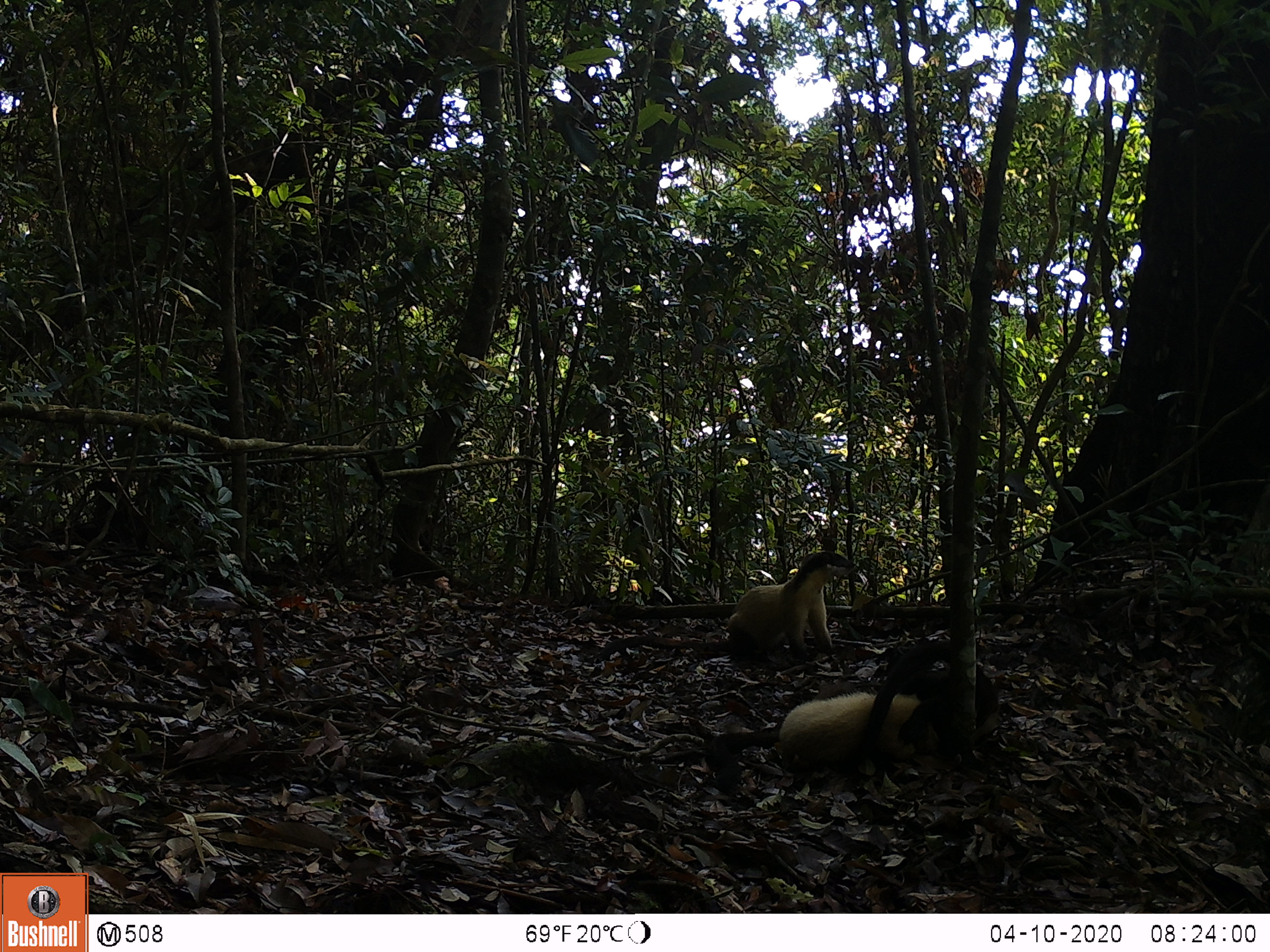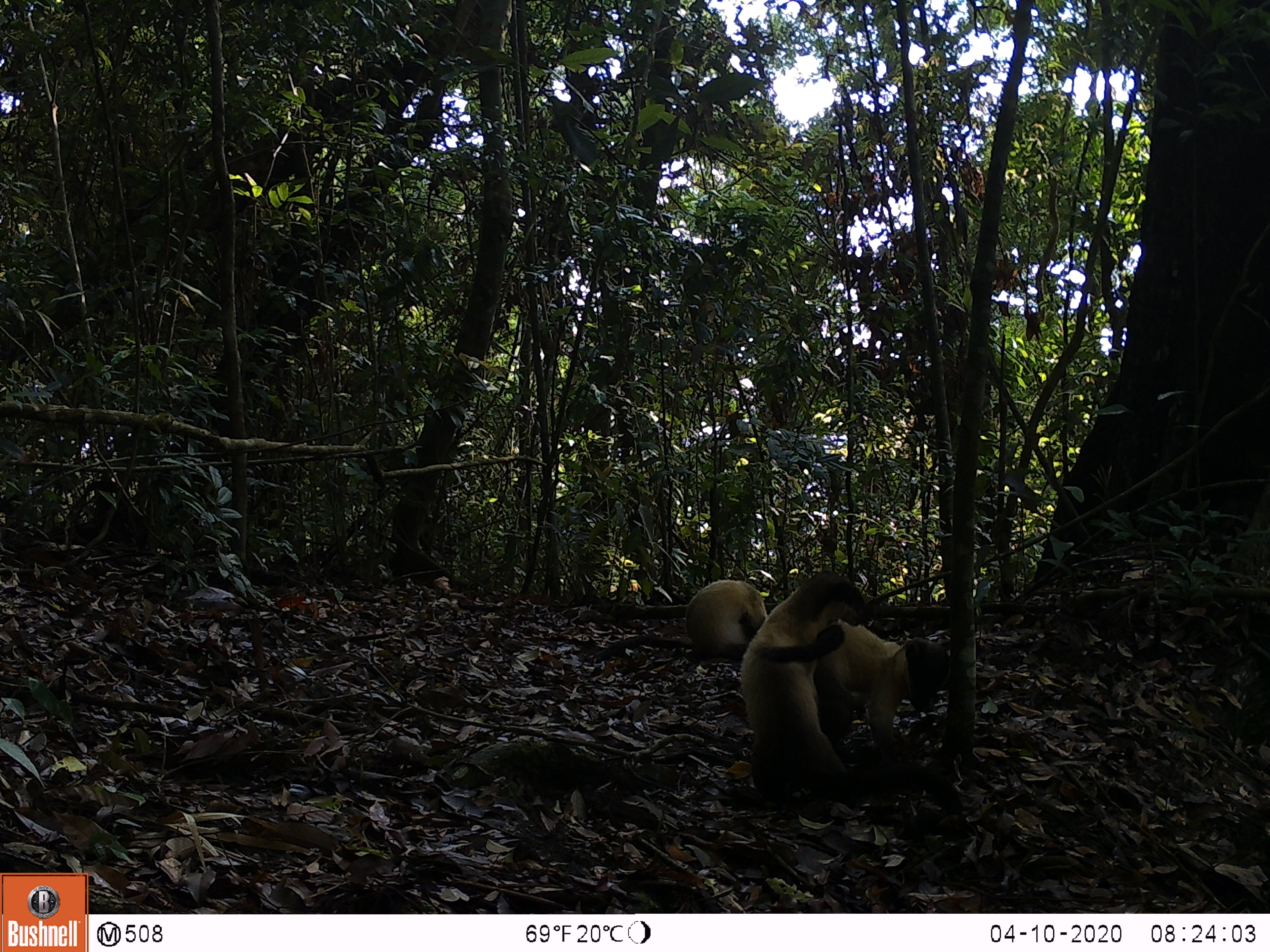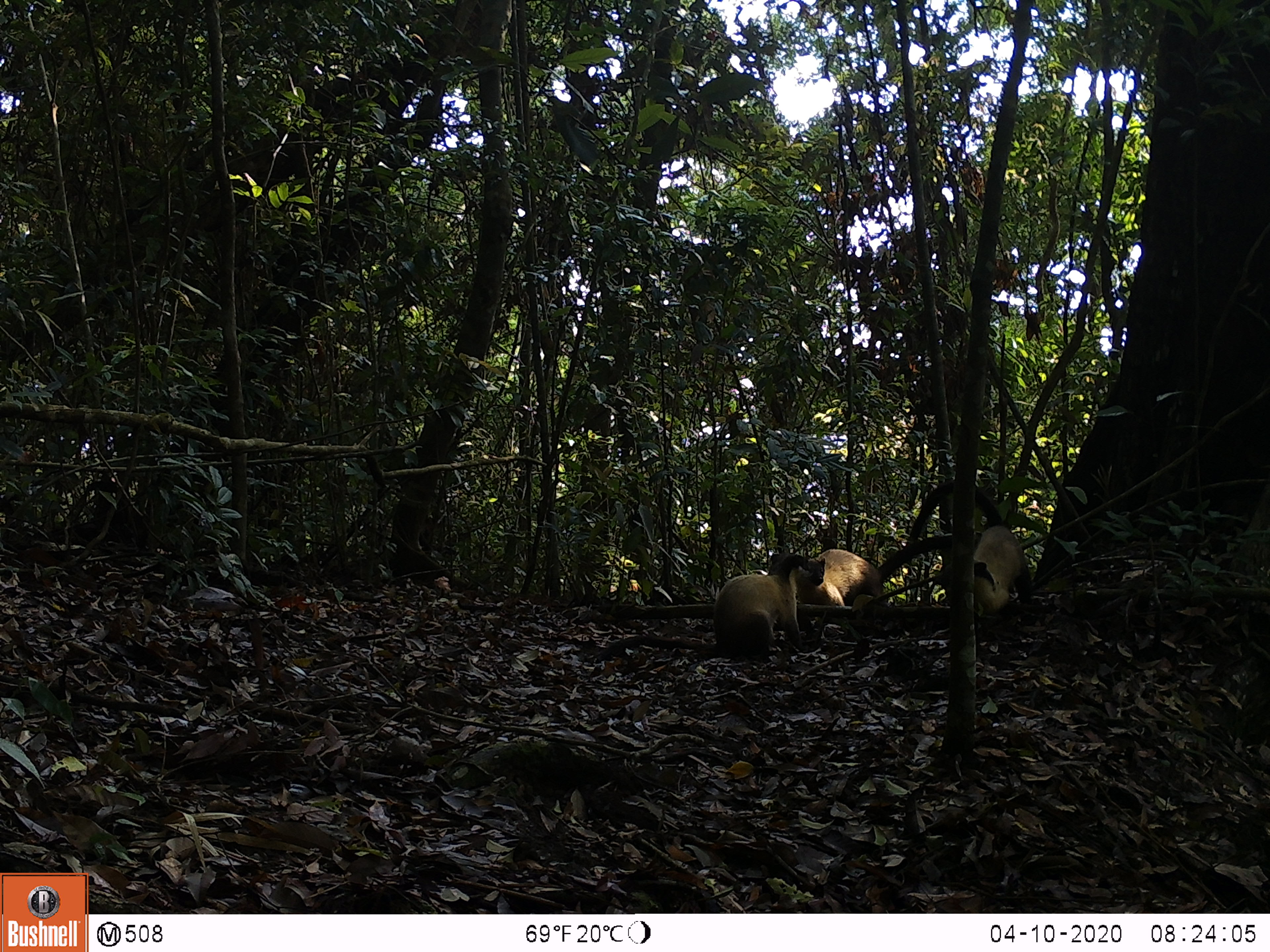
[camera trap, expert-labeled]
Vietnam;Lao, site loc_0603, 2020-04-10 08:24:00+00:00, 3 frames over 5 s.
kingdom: Animalia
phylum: Chordata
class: Mammalia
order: Carnivora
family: Mustelidae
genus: Martes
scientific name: Martes flavigula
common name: yellow-throated marten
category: yellow throated marten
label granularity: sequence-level